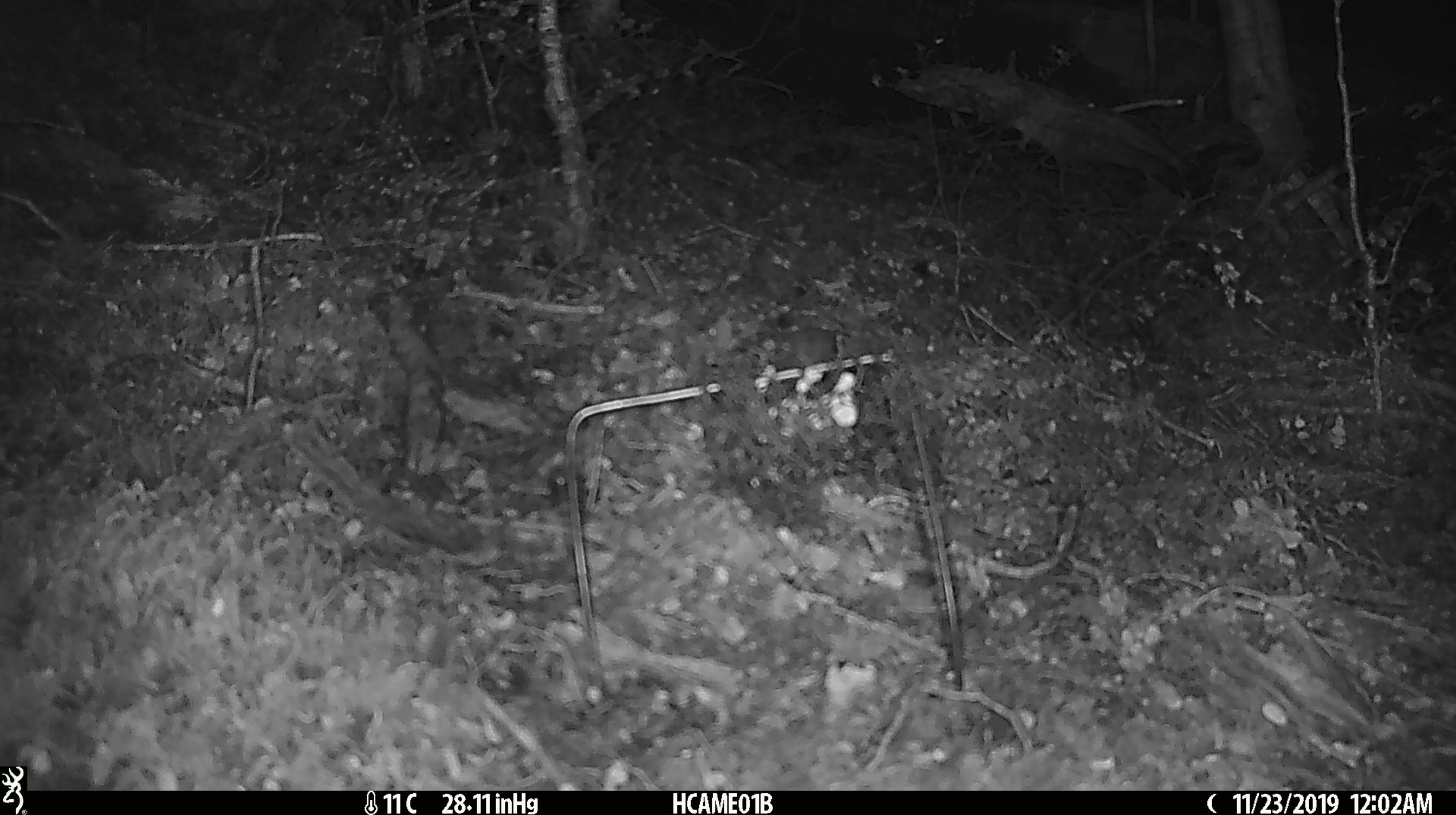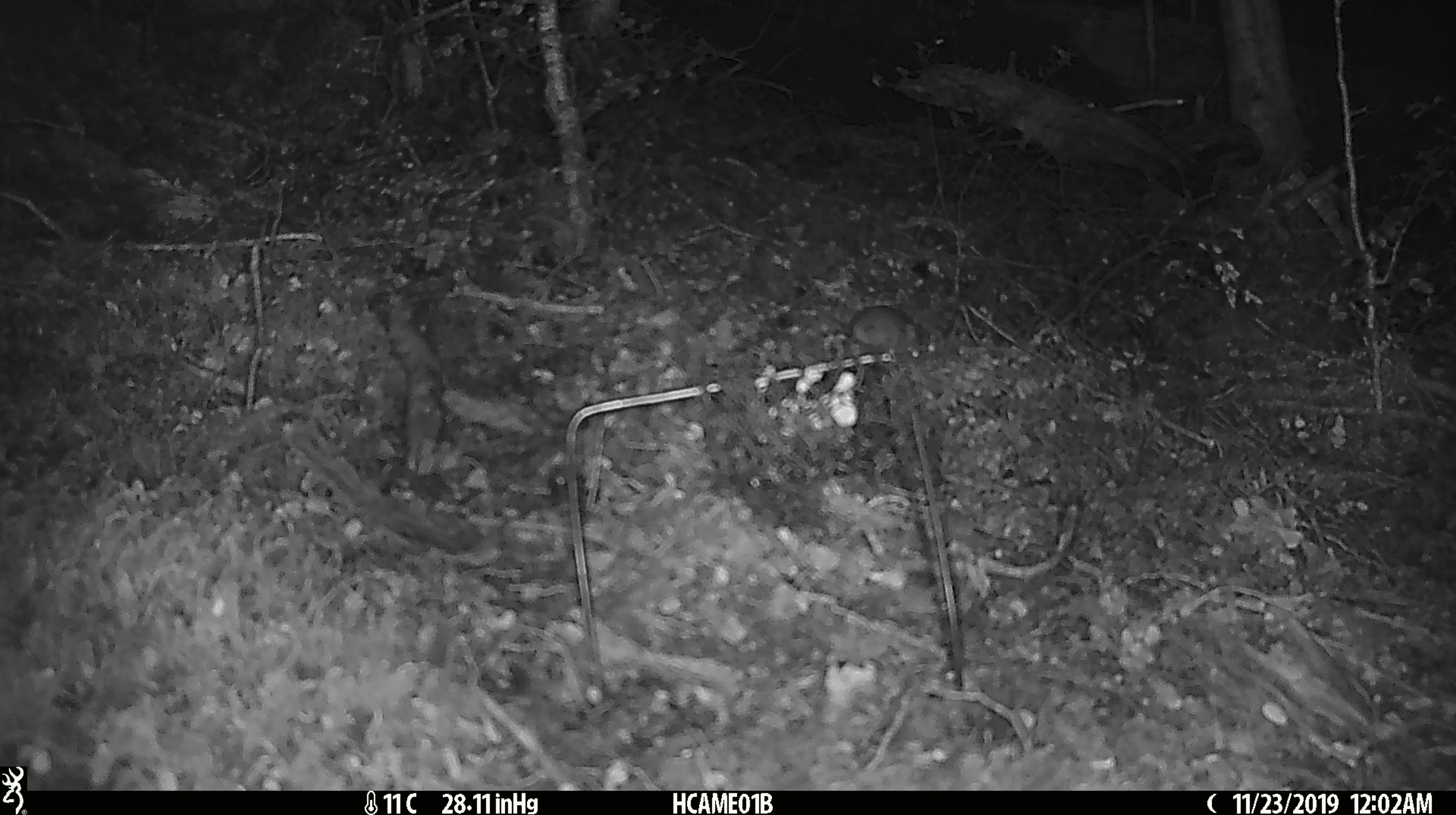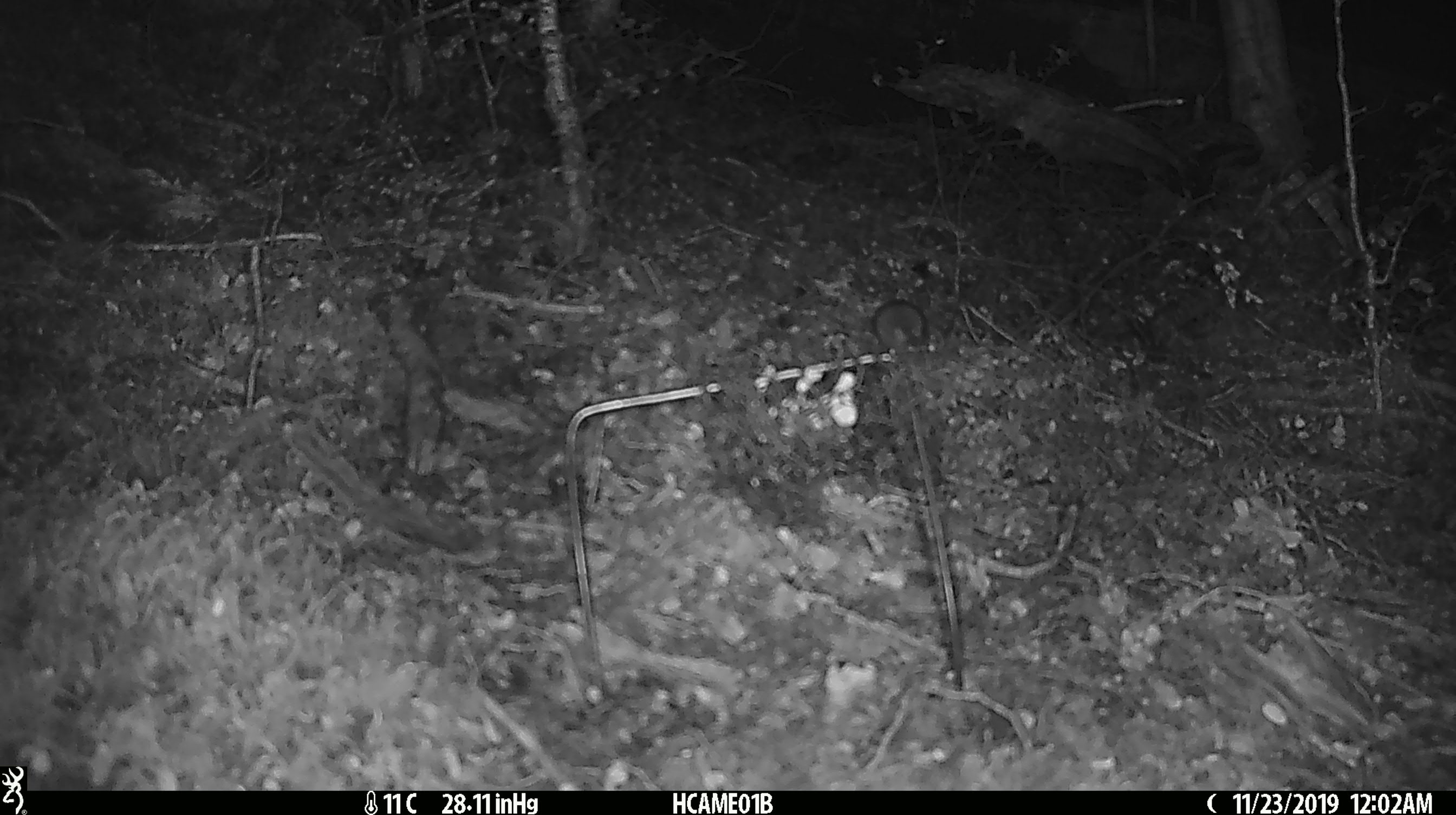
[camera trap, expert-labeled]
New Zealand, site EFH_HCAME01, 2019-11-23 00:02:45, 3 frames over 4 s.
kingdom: Animalia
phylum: Chordata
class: Mammalia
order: Rodentia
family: Muridae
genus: Mus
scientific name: Mus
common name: mouse